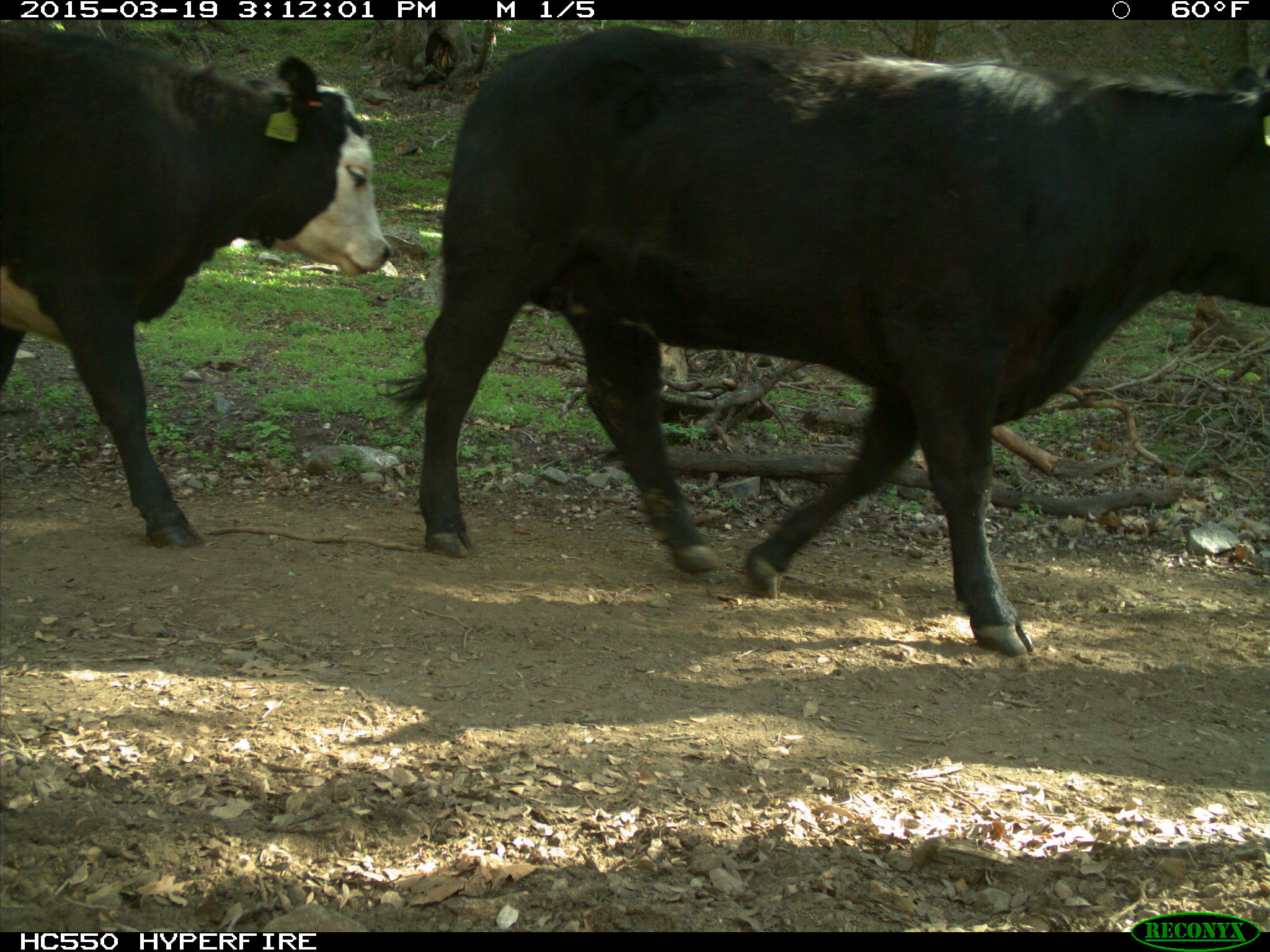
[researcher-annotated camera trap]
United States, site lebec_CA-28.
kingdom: Animalia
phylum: Chordata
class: Mammalia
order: Artiodactyla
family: Bovidae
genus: Bos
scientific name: Bos taurus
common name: domestic cow